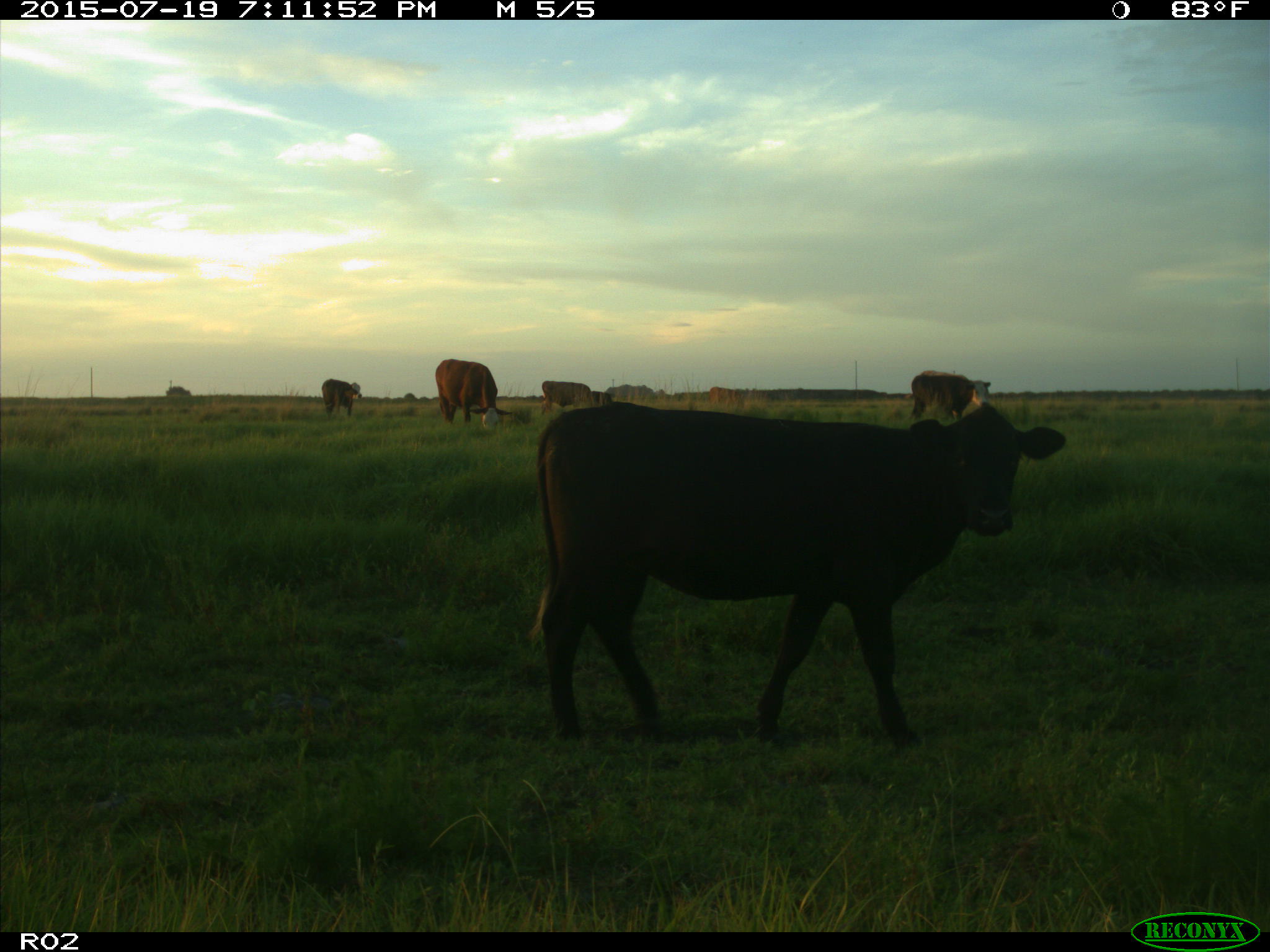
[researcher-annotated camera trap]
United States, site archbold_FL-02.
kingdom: Animalia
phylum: Chordata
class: Mammalia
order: Artiodactyla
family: Bovidae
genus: Bos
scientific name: Bos taurus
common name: domestic cow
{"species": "Bos taurus (domestic cow)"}